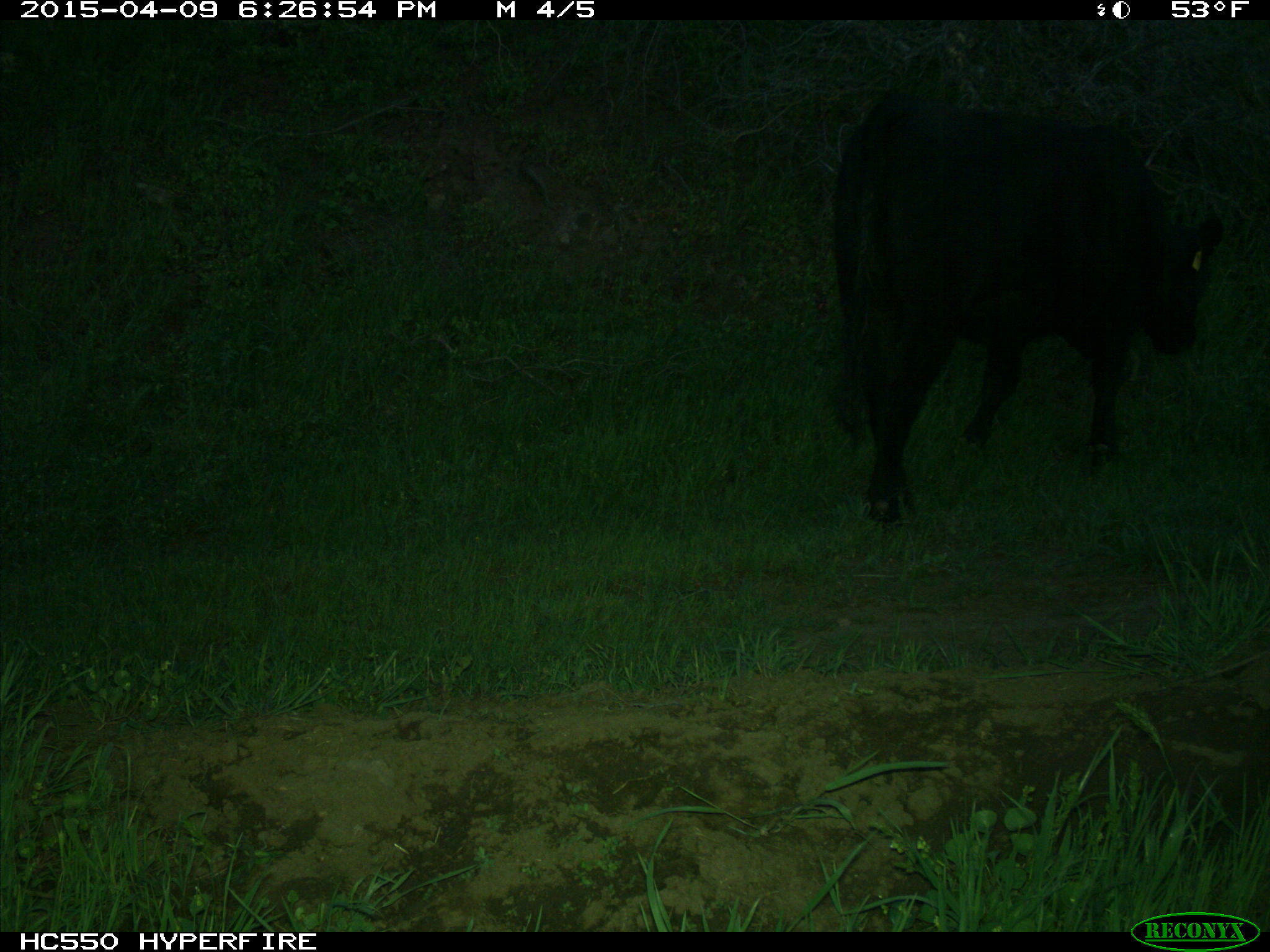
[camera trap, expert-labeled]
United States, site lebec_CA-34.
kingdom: Animalia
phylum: Chordata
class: Mammalia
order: Artiodactyla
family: Bovidae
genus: Bos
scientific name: Bos taurus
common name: domestic cow